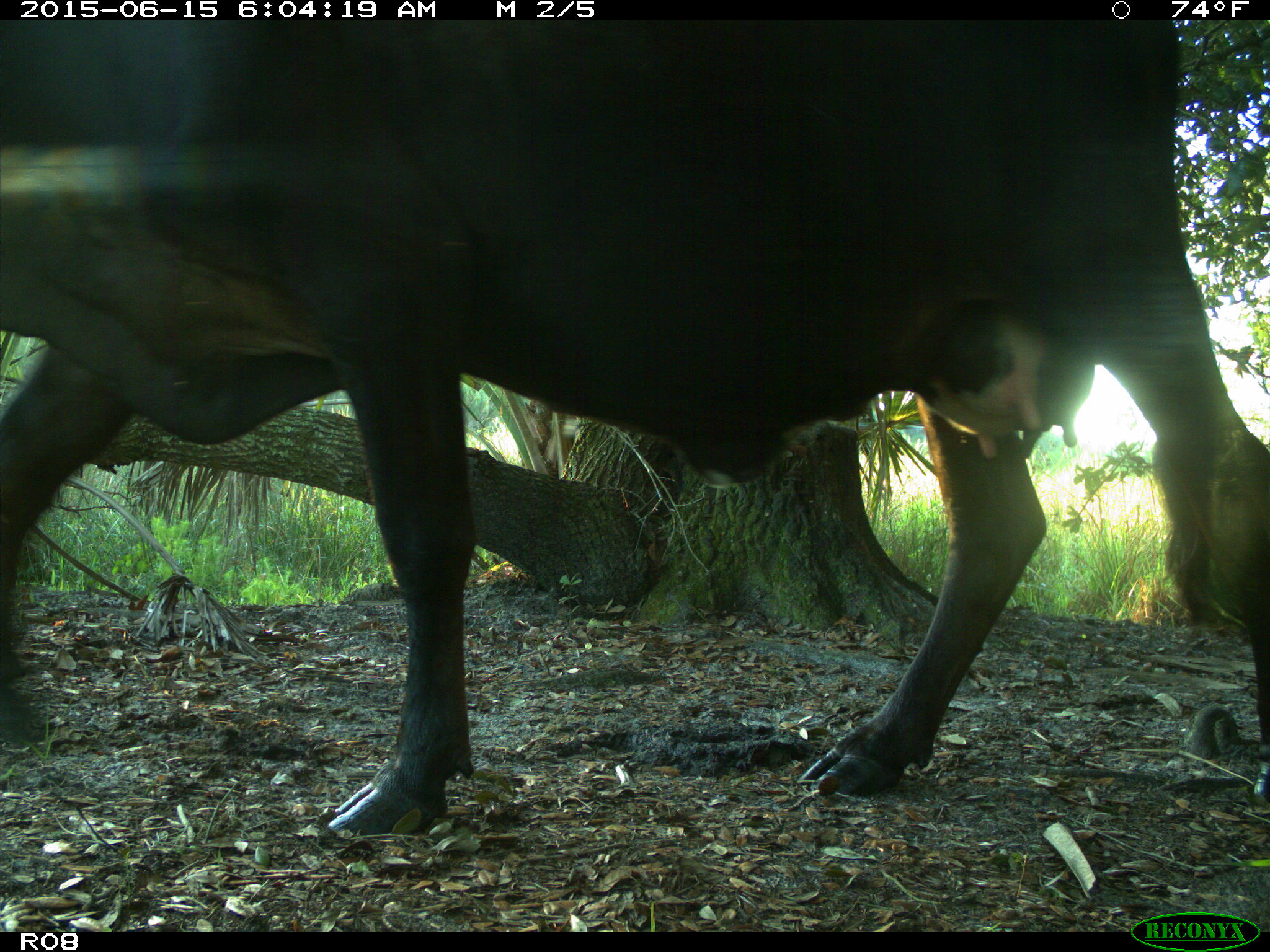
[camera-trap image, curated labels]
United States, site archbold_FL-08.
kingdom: Animalia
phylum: Chordata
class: Mammalia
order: Artiodactyla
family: Bovidae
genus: Bos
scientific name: Bos taurus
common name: domestic cow